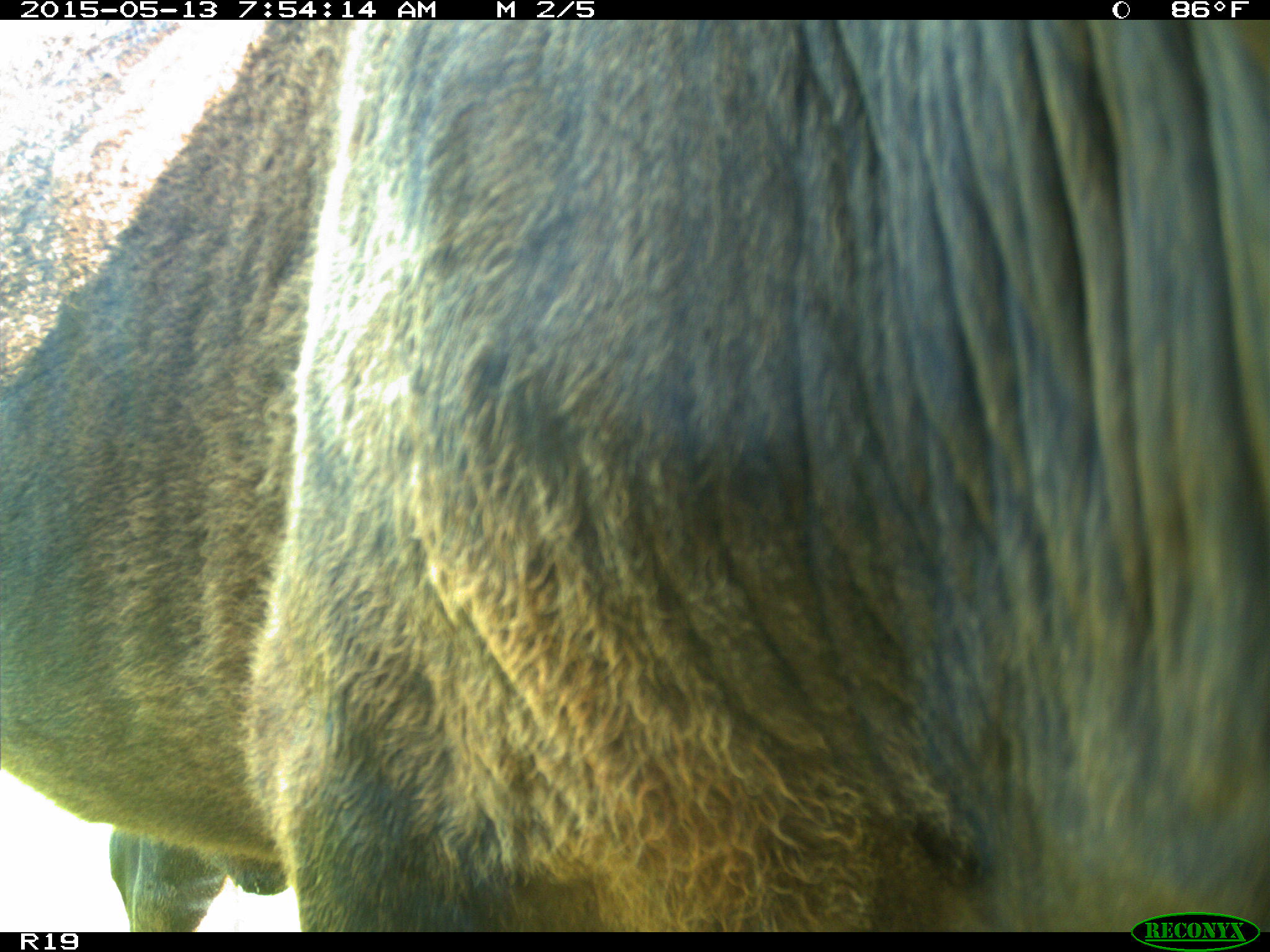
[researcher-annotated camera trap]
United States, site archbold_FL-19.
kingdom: Animalia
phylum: Chordata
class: Mammalia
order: Artiodactyla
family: Bovidae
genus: Bos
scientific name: Bos taurus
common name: domestic cow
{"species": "Bos taurus (domestic cow)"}